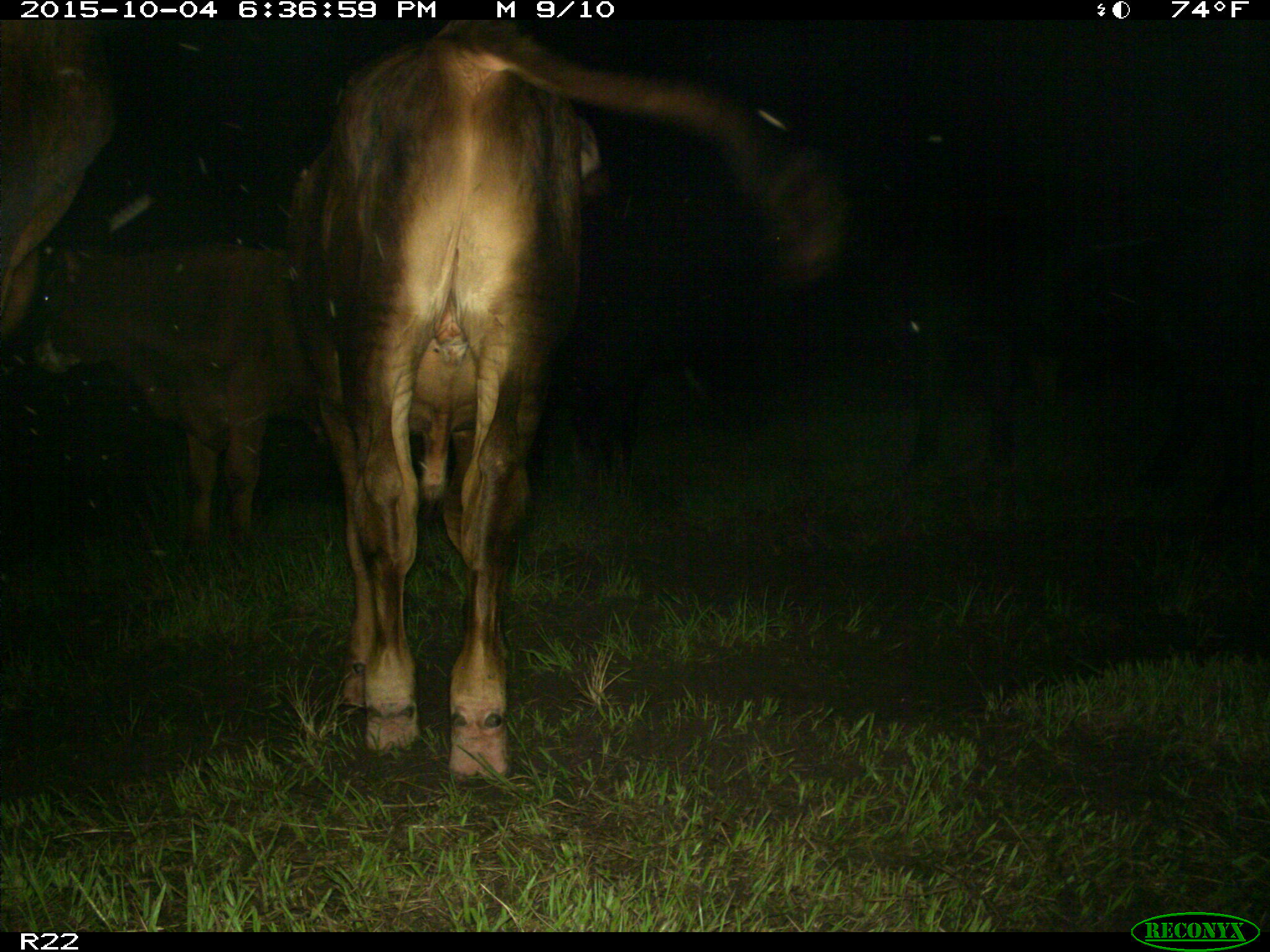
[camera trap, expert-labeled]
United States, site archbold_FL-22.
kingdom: Animalia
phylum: Chordata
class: Mammalia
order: Artiodactyla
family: Bovidae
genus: Bos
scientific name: Bos taurus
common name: domestic cow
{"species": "Bos taurus (domestic cow)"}